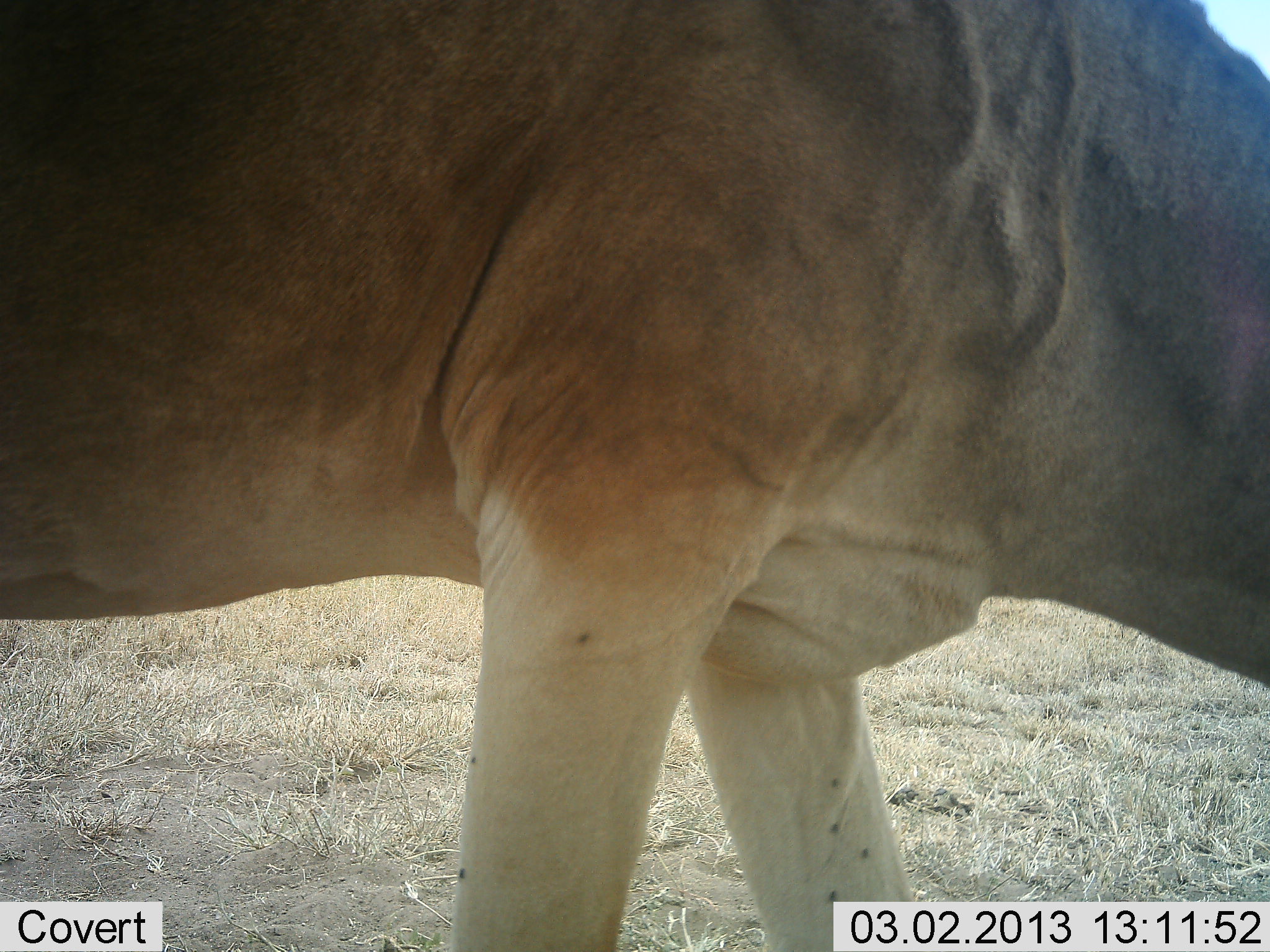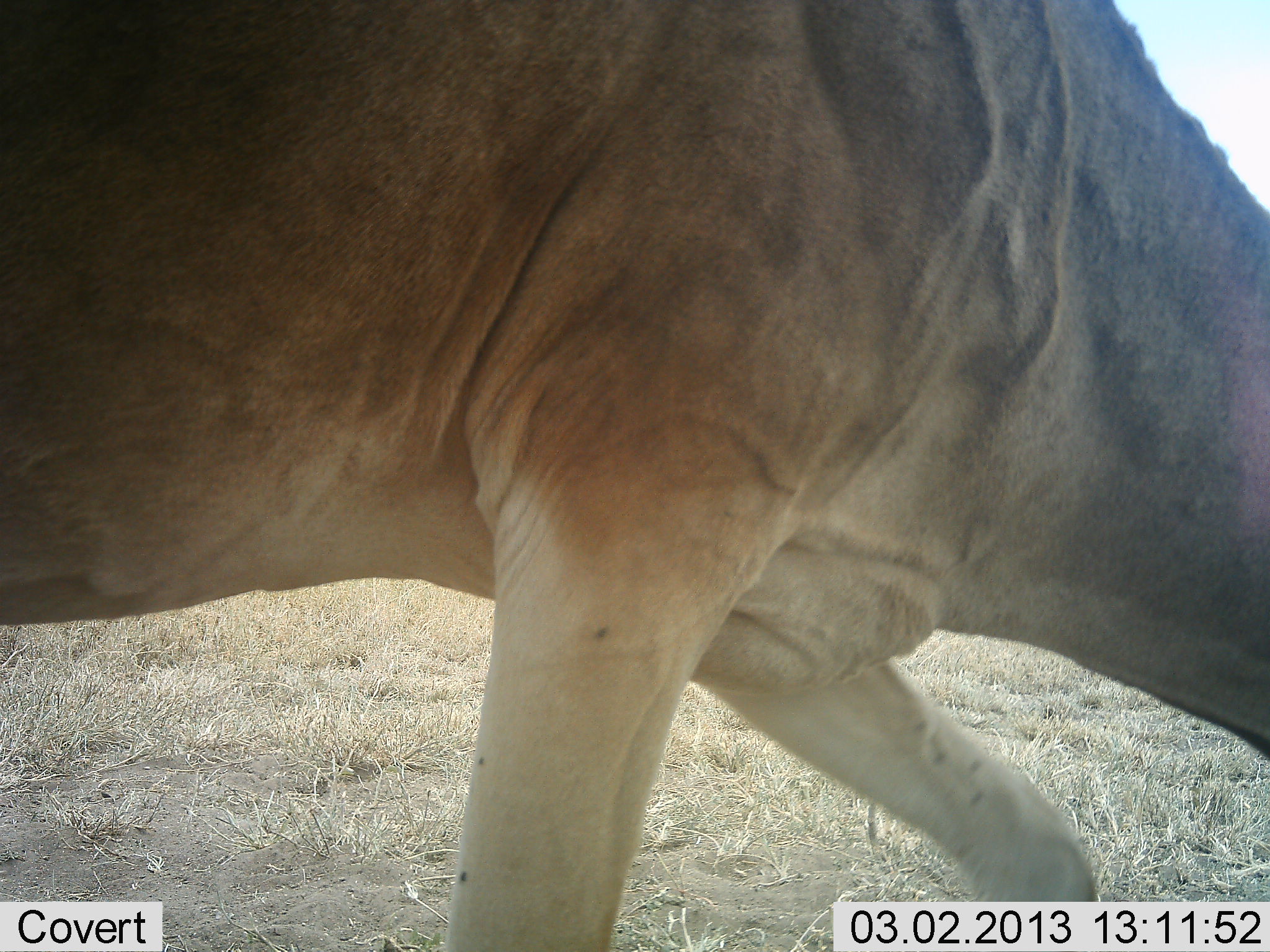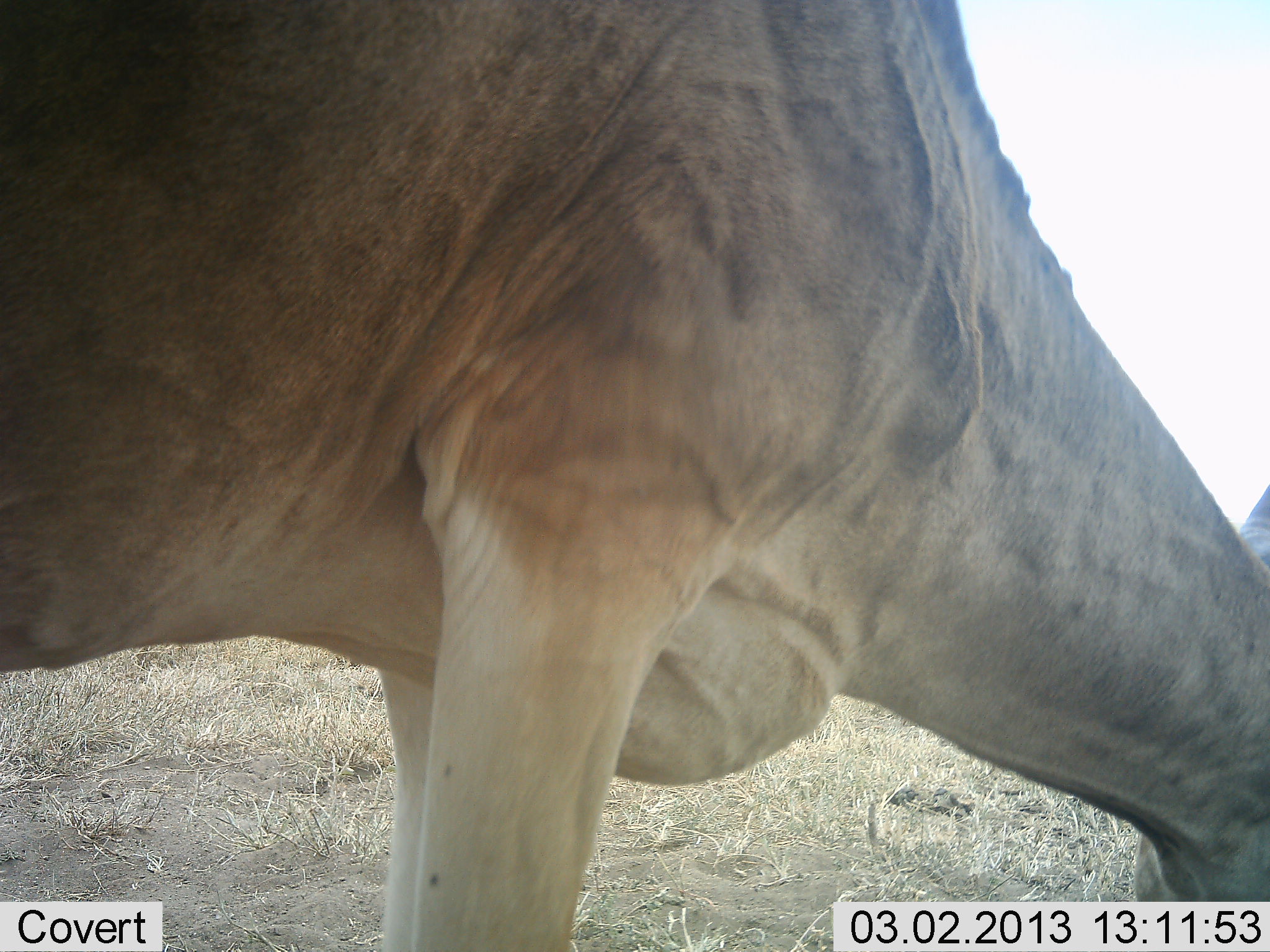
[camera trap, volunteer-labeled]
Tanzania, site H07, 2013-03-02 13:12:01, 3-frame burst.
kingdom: Animalia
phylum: Chordata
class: Mammalia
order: Artiodactyla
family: Bovidae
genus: Alcelaphus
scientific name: Alcelaphus buselaphus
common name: hartebeest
Hartebeest (Alcelaphus buselaphus), count 1. Behavior (volunteer vote fractions): standing 38%, resting 0%, moving 15%, interacting 0%. Young present (vote fraction): 0%. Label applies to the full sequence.